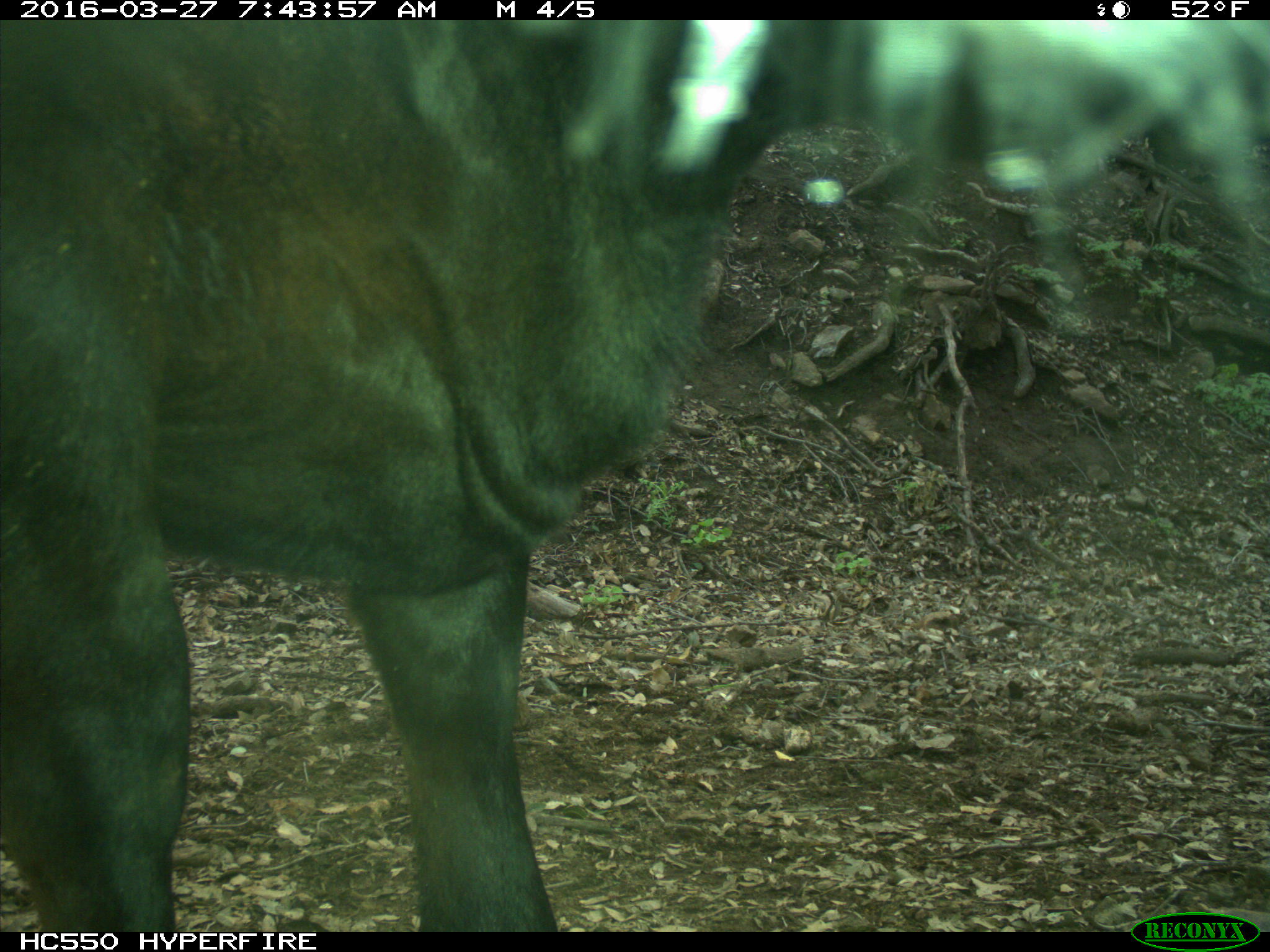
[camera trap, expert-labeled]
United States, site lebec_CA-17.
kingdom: Animalia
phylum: Chordata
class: Mammalia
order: Artiodactyla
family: Bovidae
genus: Bos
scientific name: Bos taurus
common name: domestic cow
Bos taurus (domestic cow).